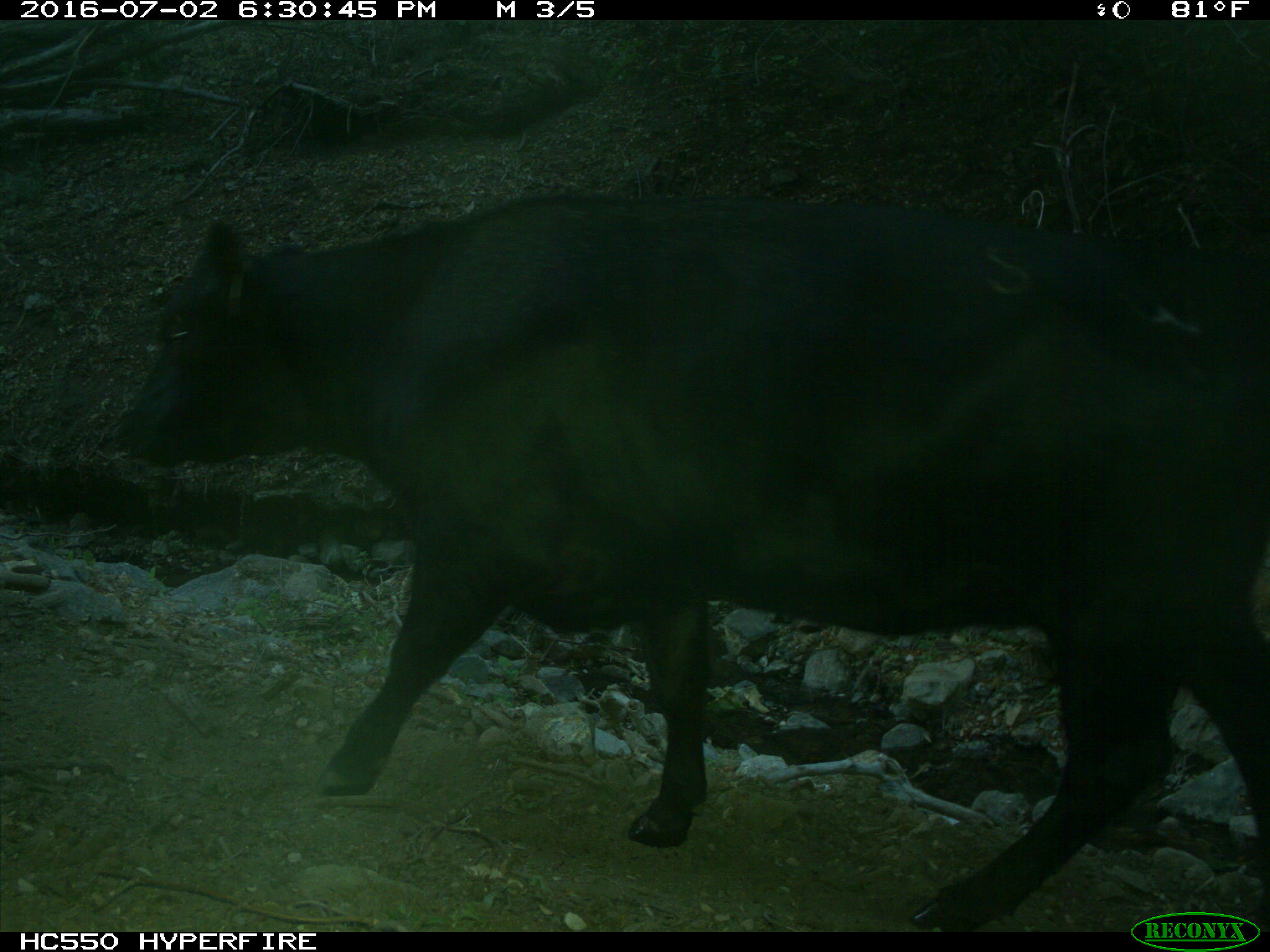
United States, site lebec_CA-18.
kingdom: Animalia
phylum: Chordata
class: Mammalia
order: Artiodactyla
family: Bovidae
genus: Bos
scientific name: Bos taurus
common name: domestic cow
Bos taurus (domestic cow).